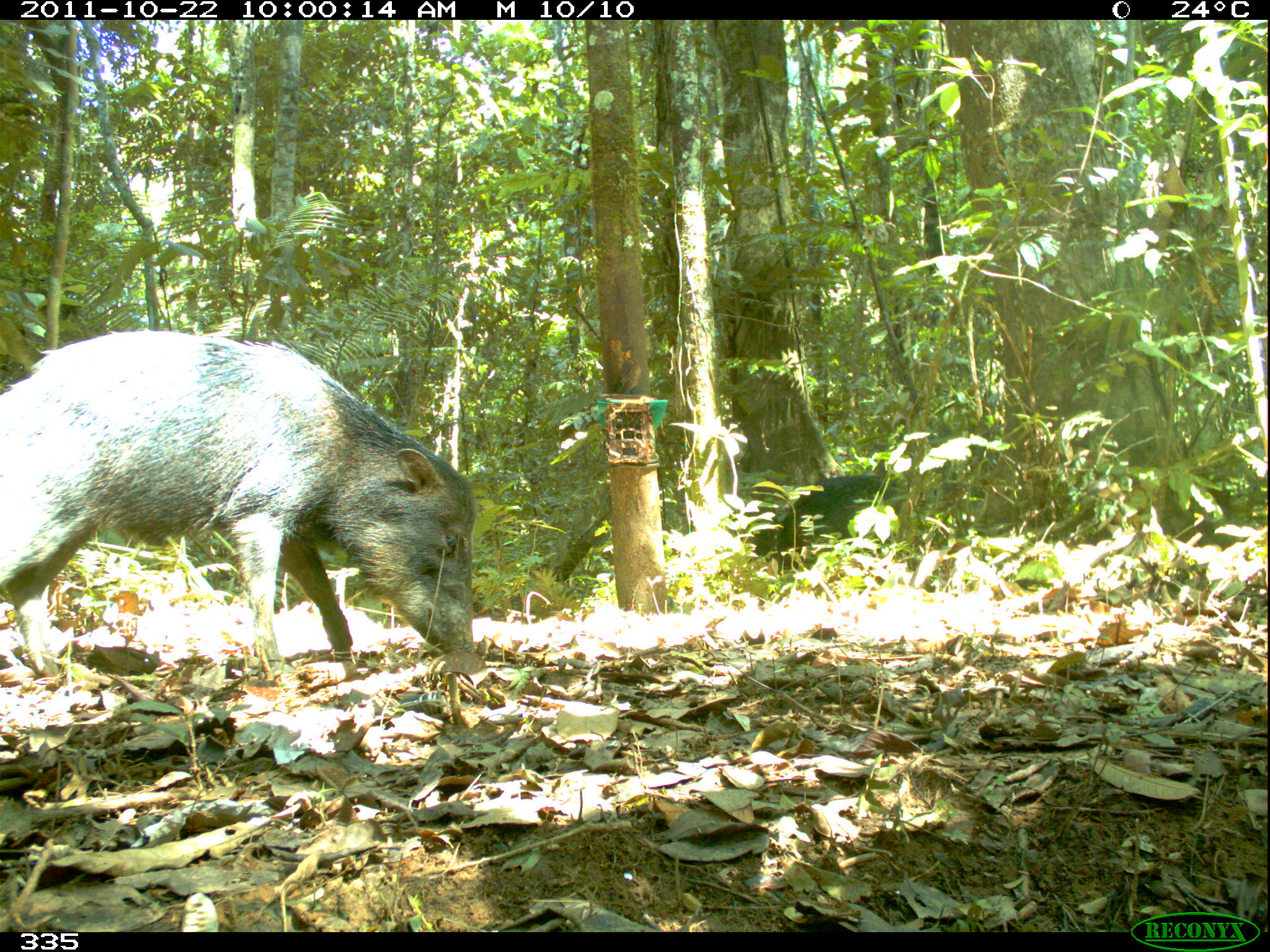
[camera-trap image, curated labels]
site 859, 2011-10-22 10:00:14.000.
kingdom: Animalia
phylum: Chordata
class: Mammalia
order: Artiodactyla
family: Tayassuidae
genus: Tayassu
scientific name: Tayassu pecari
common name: white-lipped peccary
Tayassu pecari (white-lipped peccary).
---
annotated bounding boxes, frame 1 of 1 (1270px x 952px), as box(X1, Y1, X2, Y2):
tayassu pecari: box(0, 328, 486, 692); box(779, 474, 905, 572)